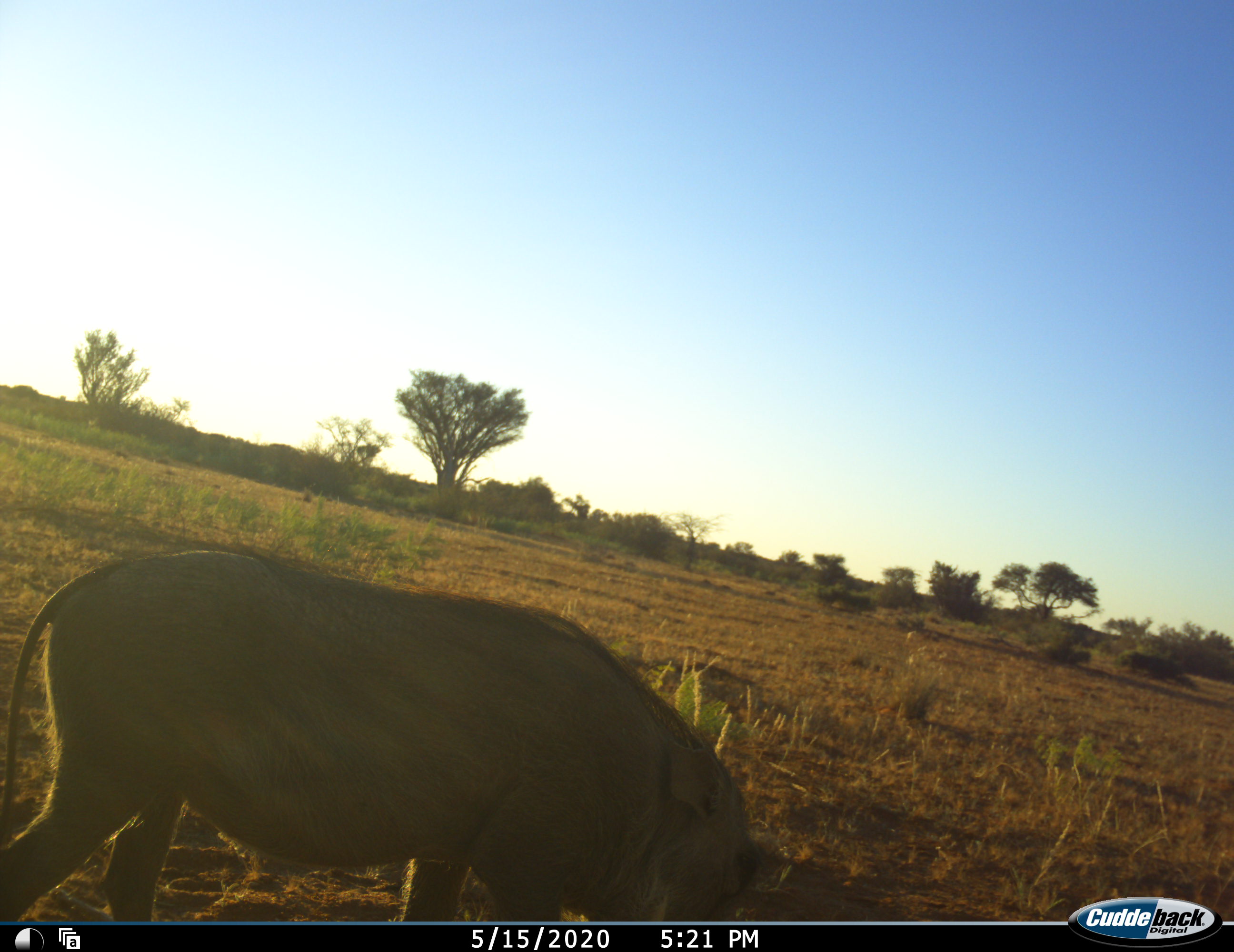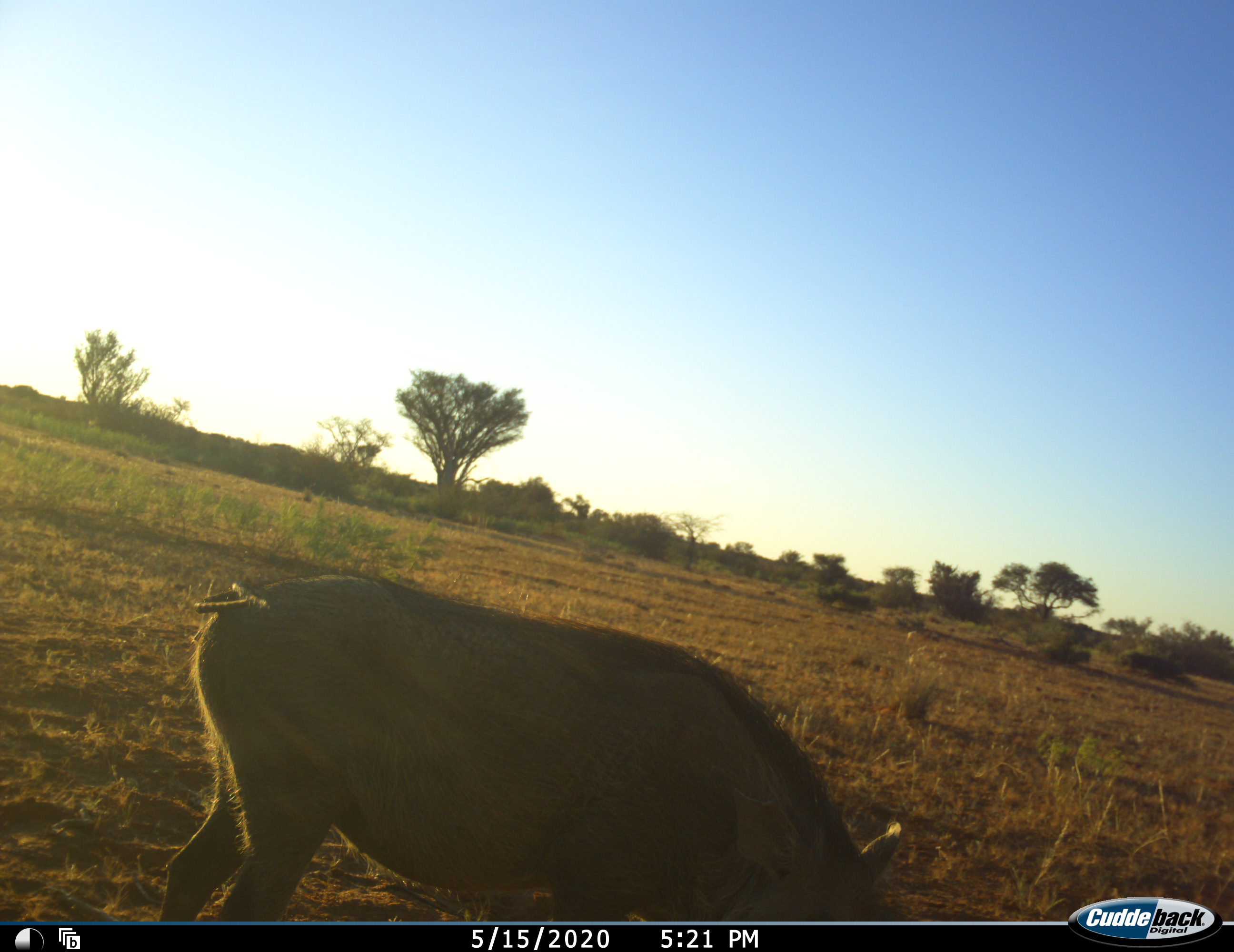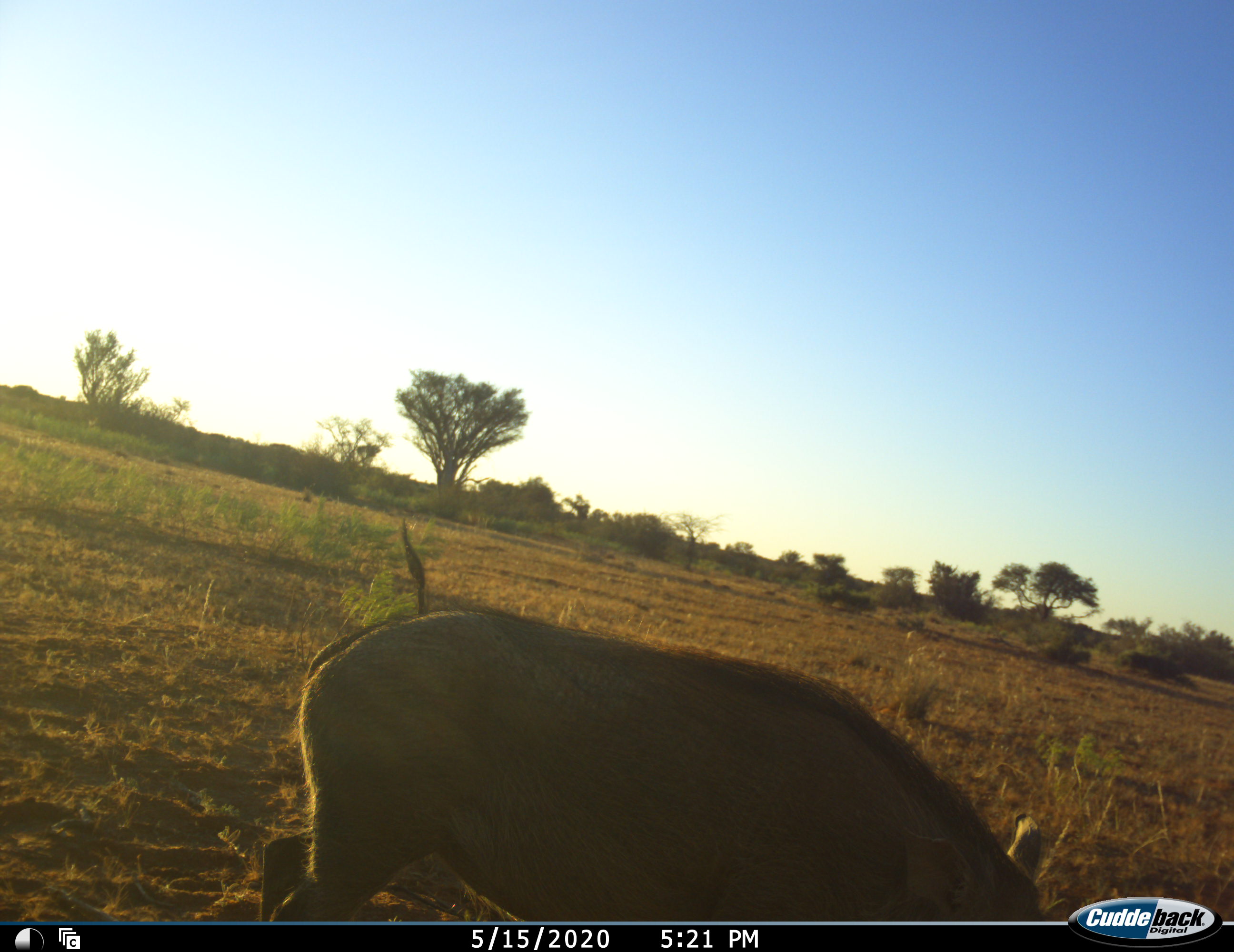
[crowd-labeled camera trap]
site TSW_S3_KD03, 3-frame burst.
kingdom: Animalia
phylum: Chordata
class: Mammalia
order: Artiodactyla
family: Suidae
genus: Phacochoerus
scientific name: Phacochoerus africanus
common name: warthog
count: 1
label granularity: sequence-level